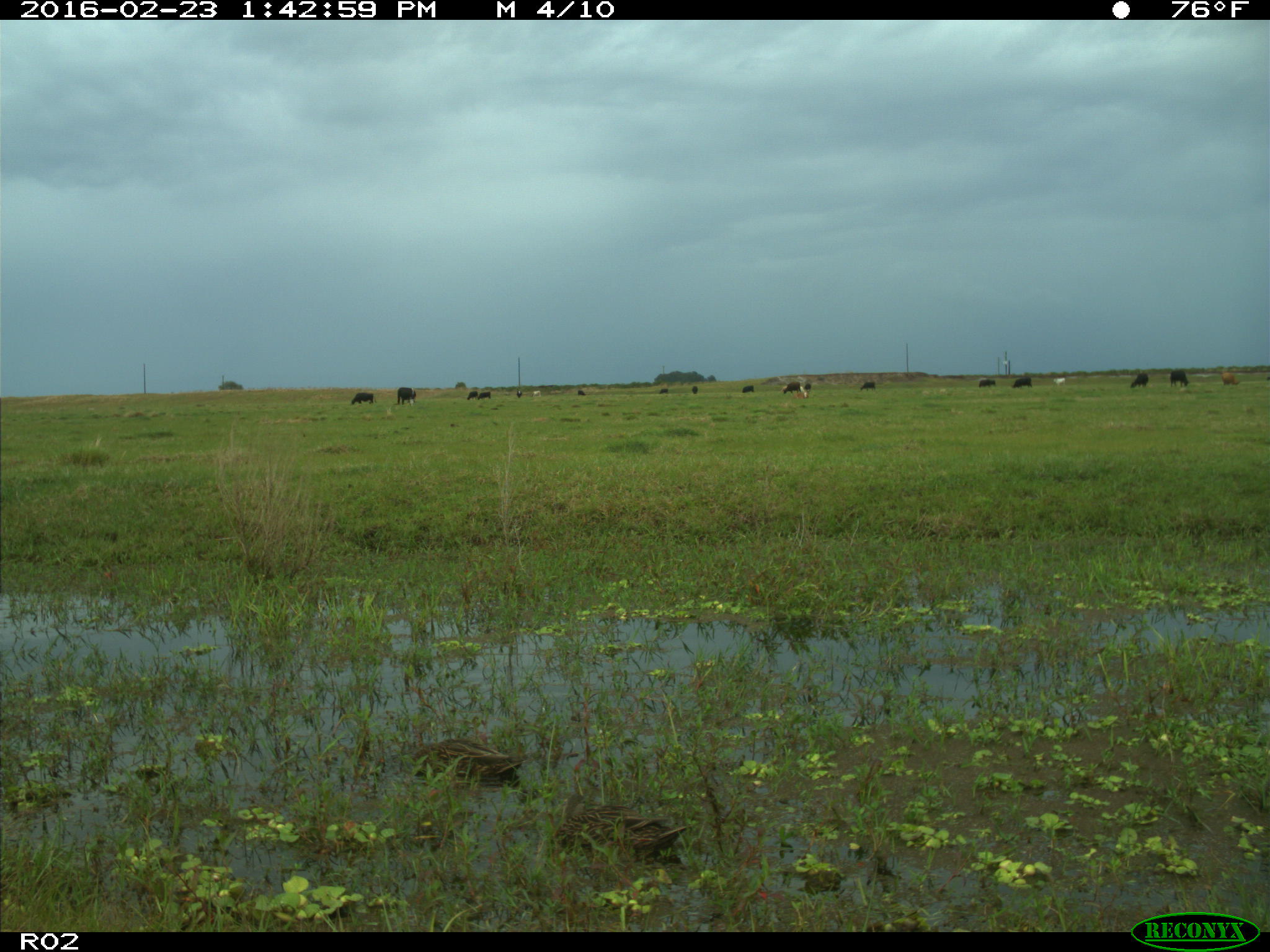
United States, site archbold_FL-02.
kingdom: Animalia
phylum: Chordata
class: Mammalia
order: Artiodactyla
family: Bovidae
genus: Bos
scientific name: Bos taurus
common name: domestic cow